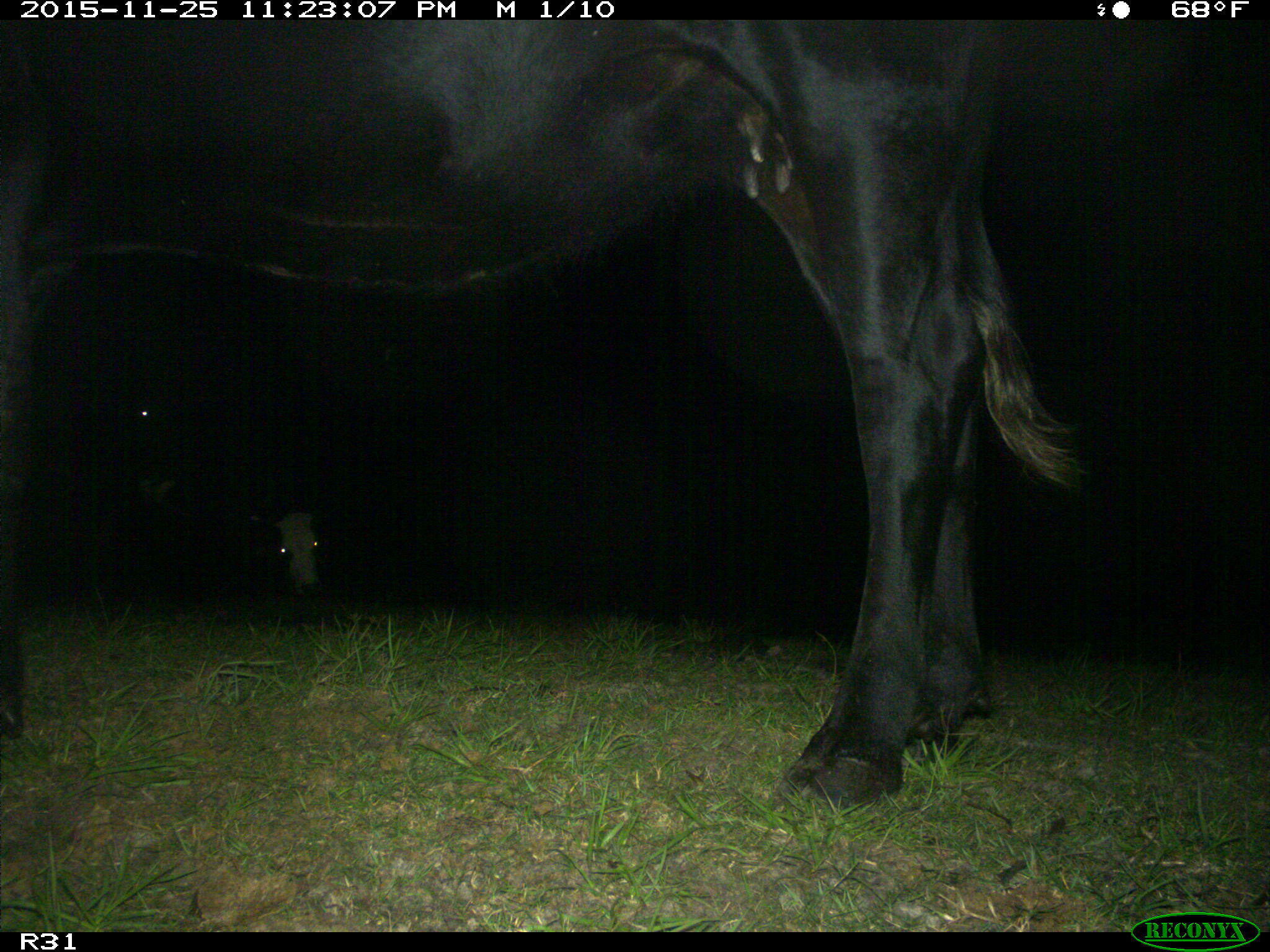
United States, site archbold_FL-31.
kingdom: Animalia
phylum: Chordata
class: Mammalia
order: Artiodactyla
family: Bovidae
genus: Bos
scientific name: Bos taurus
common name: domestic cow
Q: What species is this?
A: Bos taurus (domestic cow).